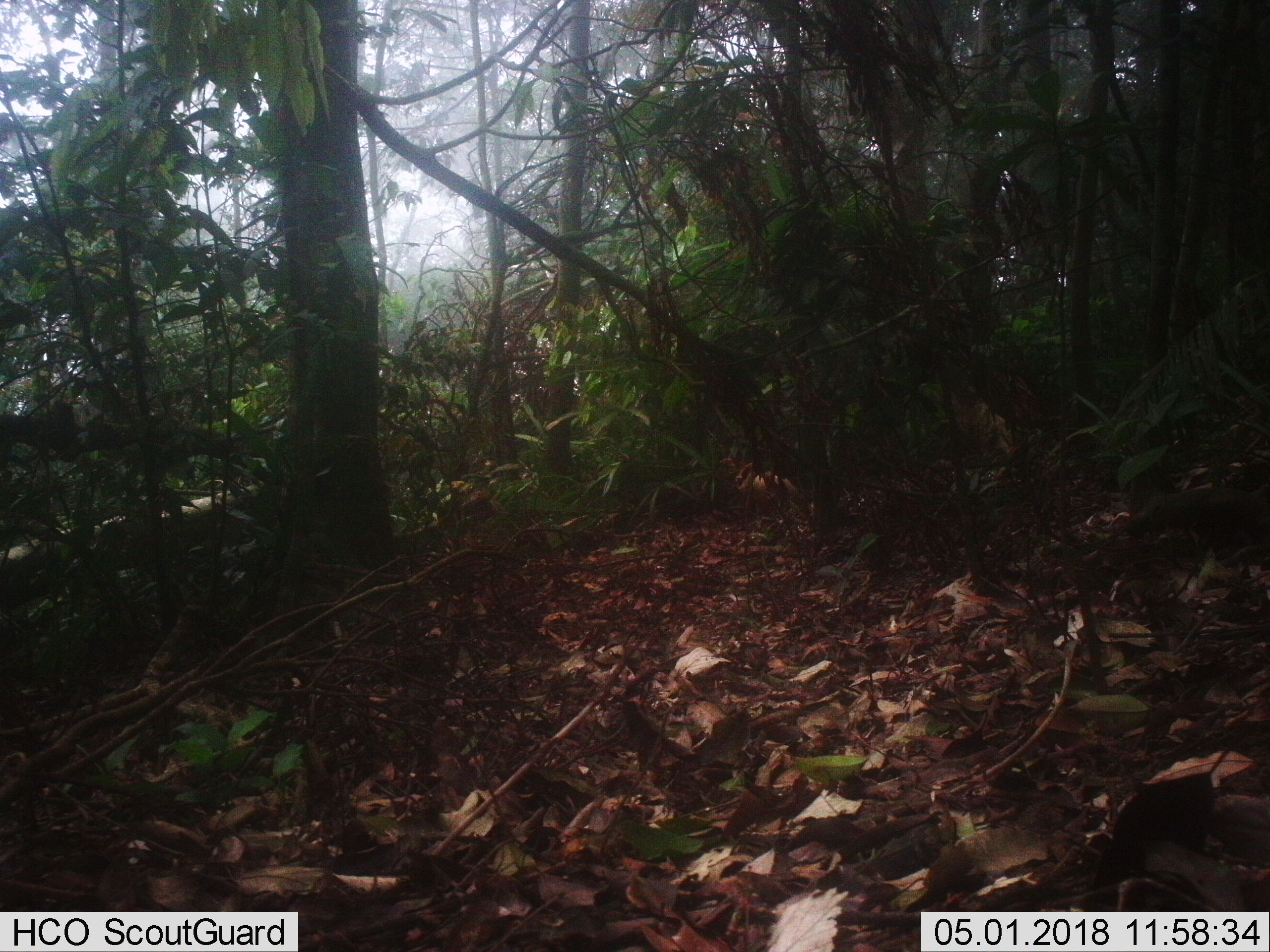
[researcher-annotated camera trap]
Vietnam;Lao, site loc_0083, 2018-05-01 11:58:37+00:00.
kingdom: Animalia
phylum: Chordata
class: Mammalia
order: Artiodactyla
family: Cervidae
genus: Muntiacus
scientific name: Muntiacus vuquangensis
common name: large-antlered muntjac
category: large antlered muntjac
Large antlered muntjac (large-antlered muntjac) (Muntiacus vuquangensis). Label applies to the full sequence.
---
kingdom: Animalia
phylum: Chordata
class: Mammalia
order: Artiodactyla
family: Cervidae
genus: Muntiacus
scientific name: Muntiacus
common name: muntjacs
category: unidentified muntjac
Unidentified muntjac (muntjacs) (Muntiacus). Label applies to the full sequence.